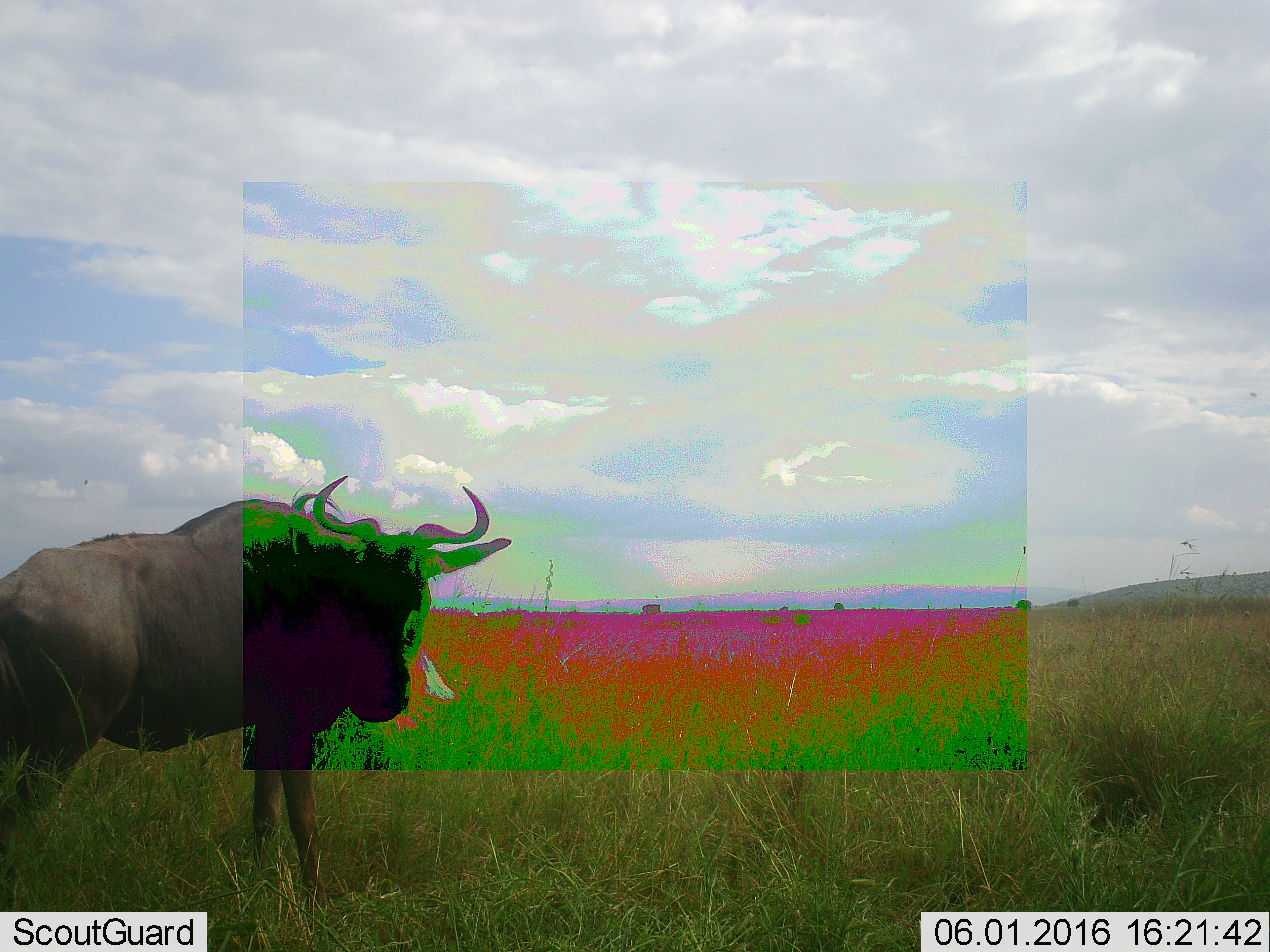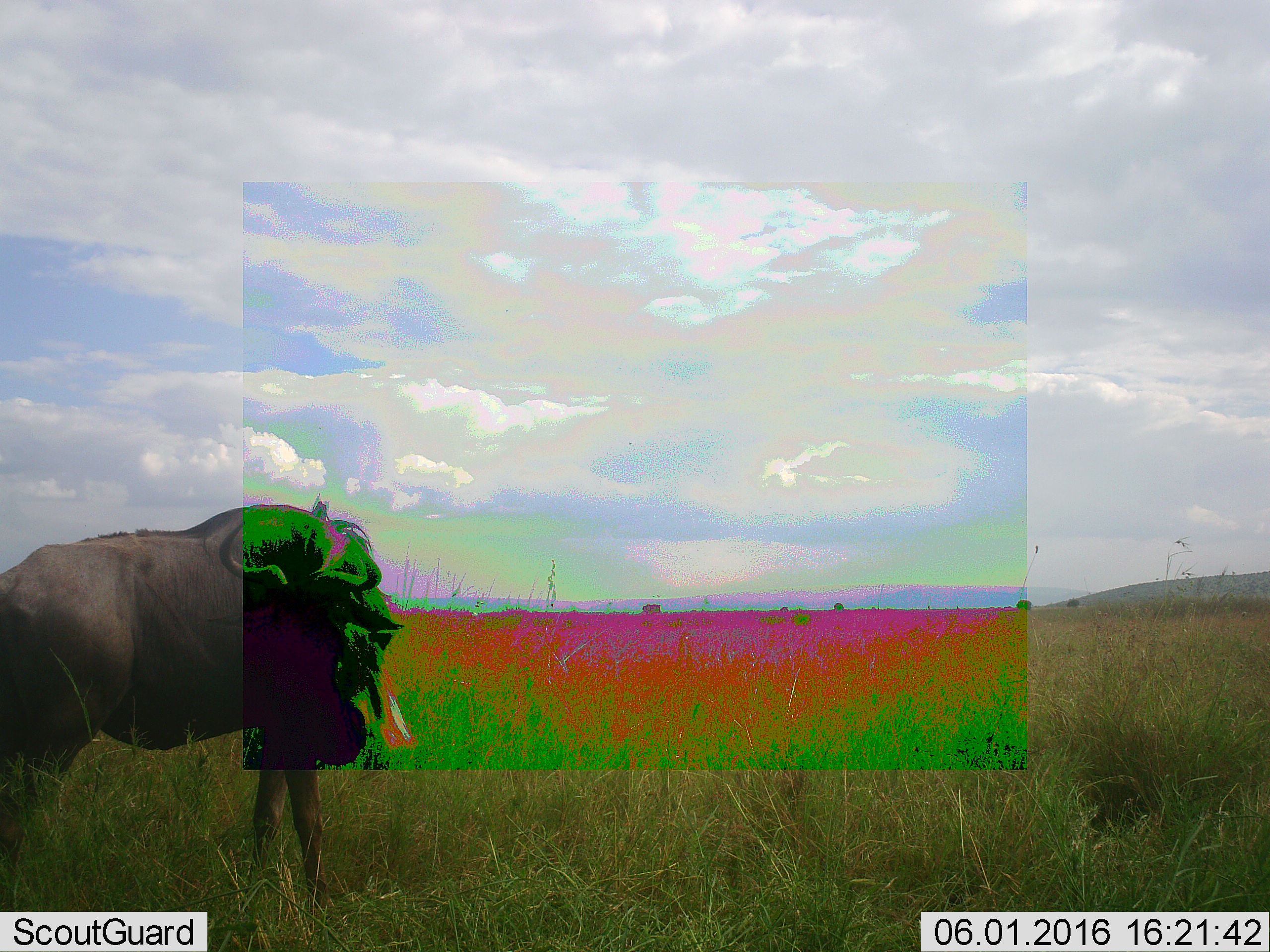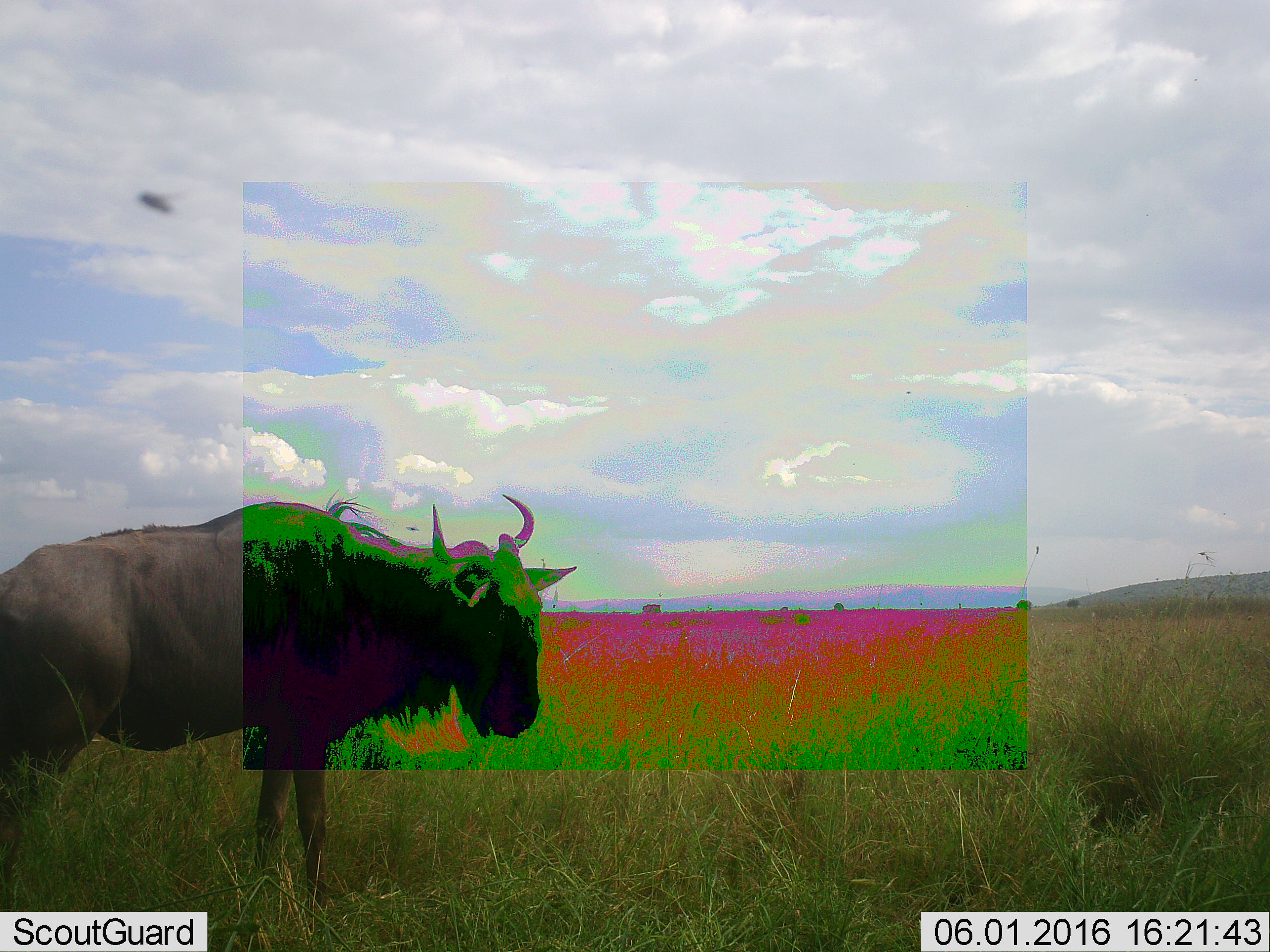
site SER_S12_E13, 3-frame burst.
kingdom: Animalia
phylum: Chordata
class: Mammalia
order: Artiodactyla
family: Bovidae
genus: Connochaetes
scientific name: Connochaetes taurinus taurinus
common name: blue wildebeest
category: wildebeestblue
Wildebeestblue (blue wildebeest) (Connochaetes taurinus taurinus), count 1. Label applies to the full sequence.